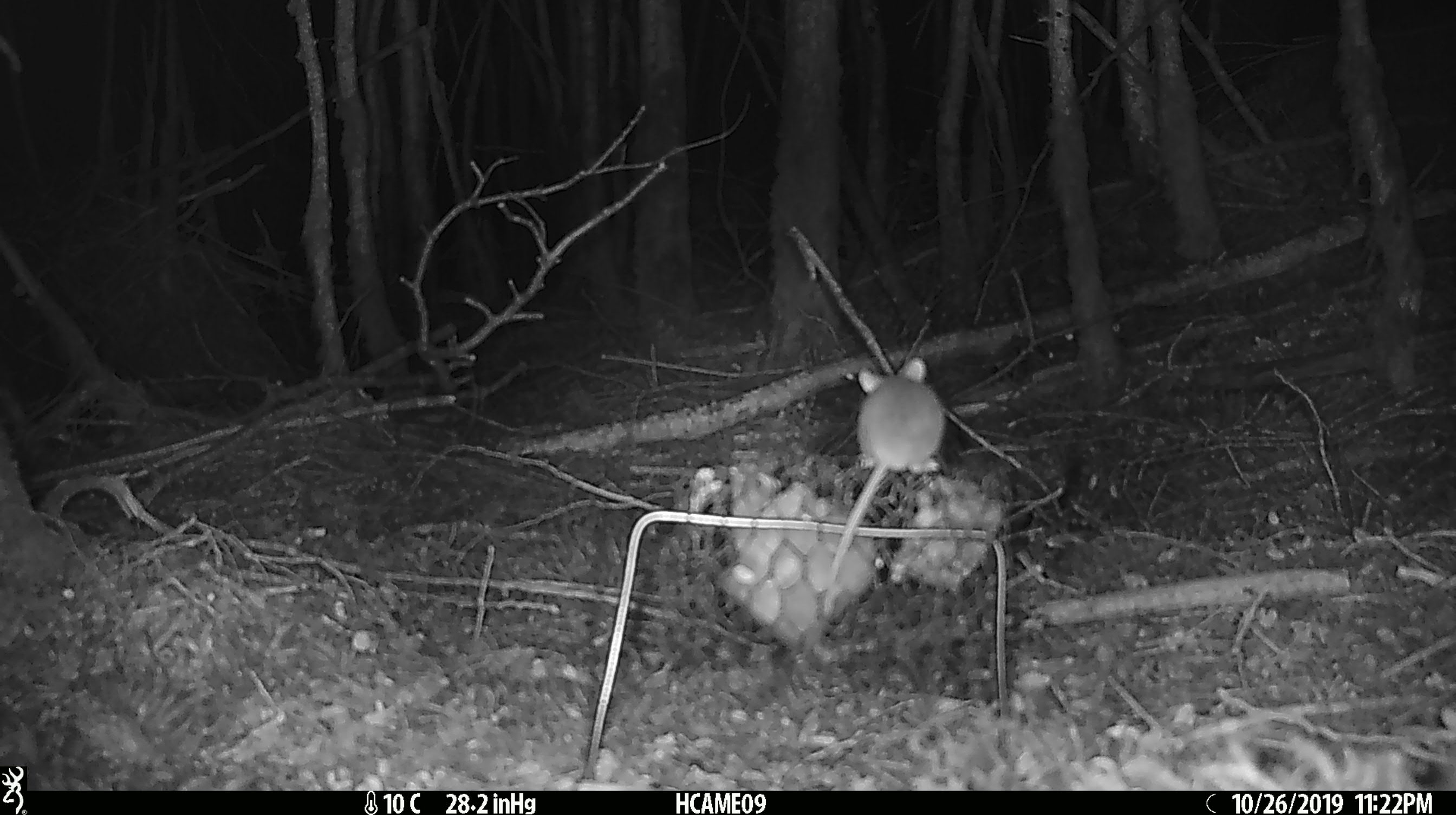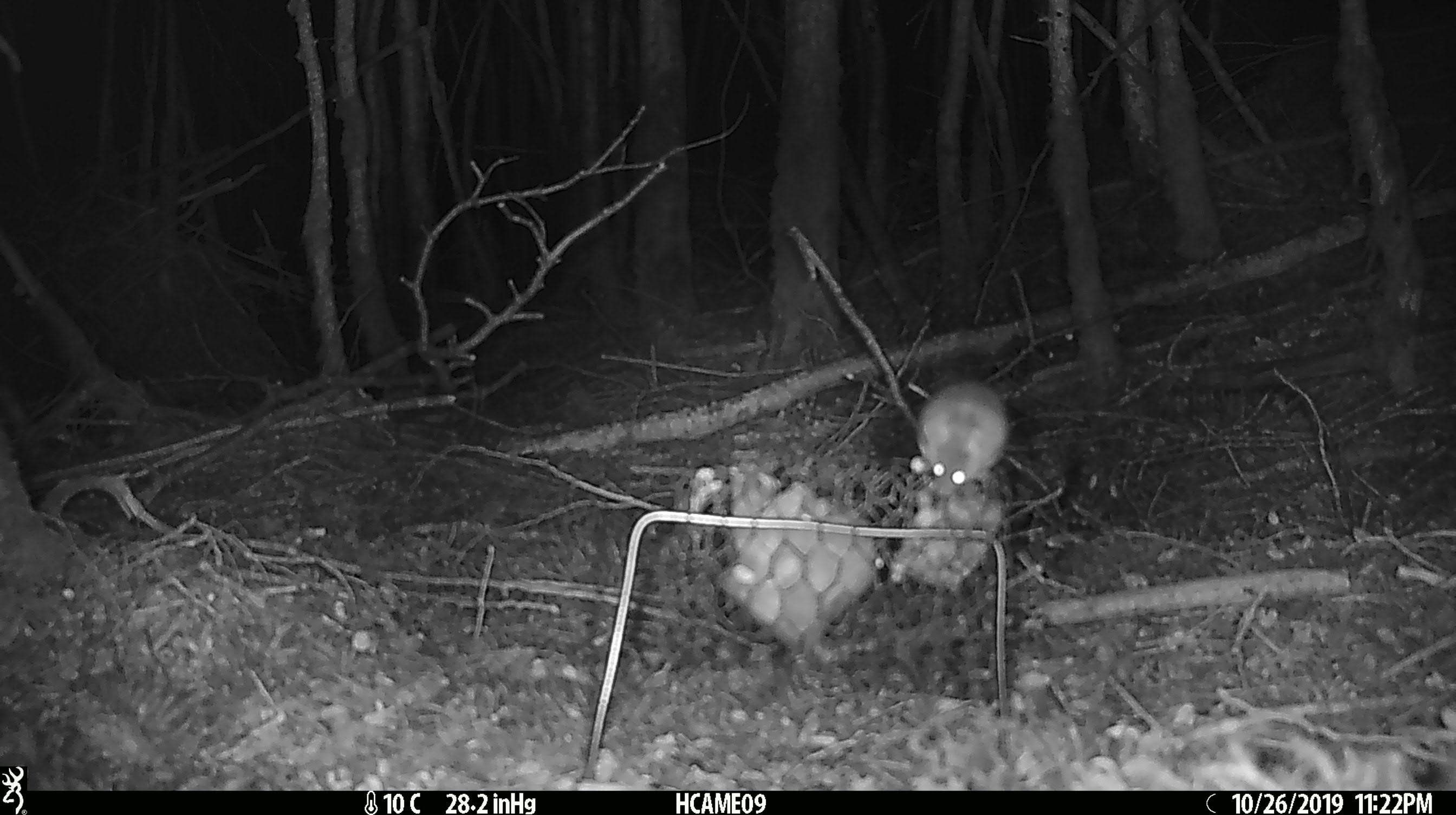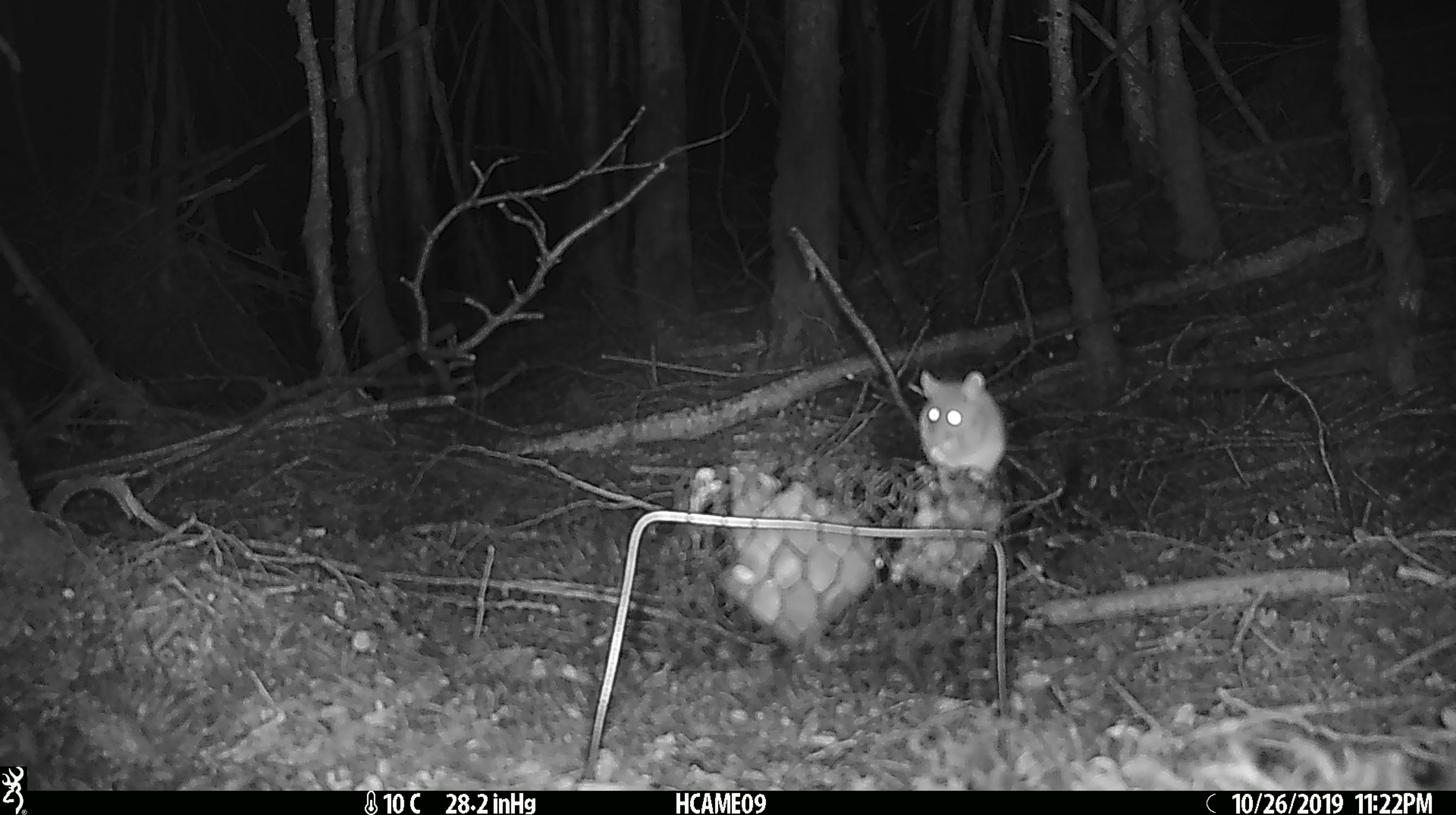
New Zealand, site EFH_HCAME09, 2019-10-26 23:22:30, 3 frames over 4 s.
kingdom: Animalia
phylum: Chordata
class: Mammalia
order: Rodentia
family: Muridae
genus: Mus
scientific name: Mus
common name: mouse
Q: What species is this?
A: Mouse (Mus).